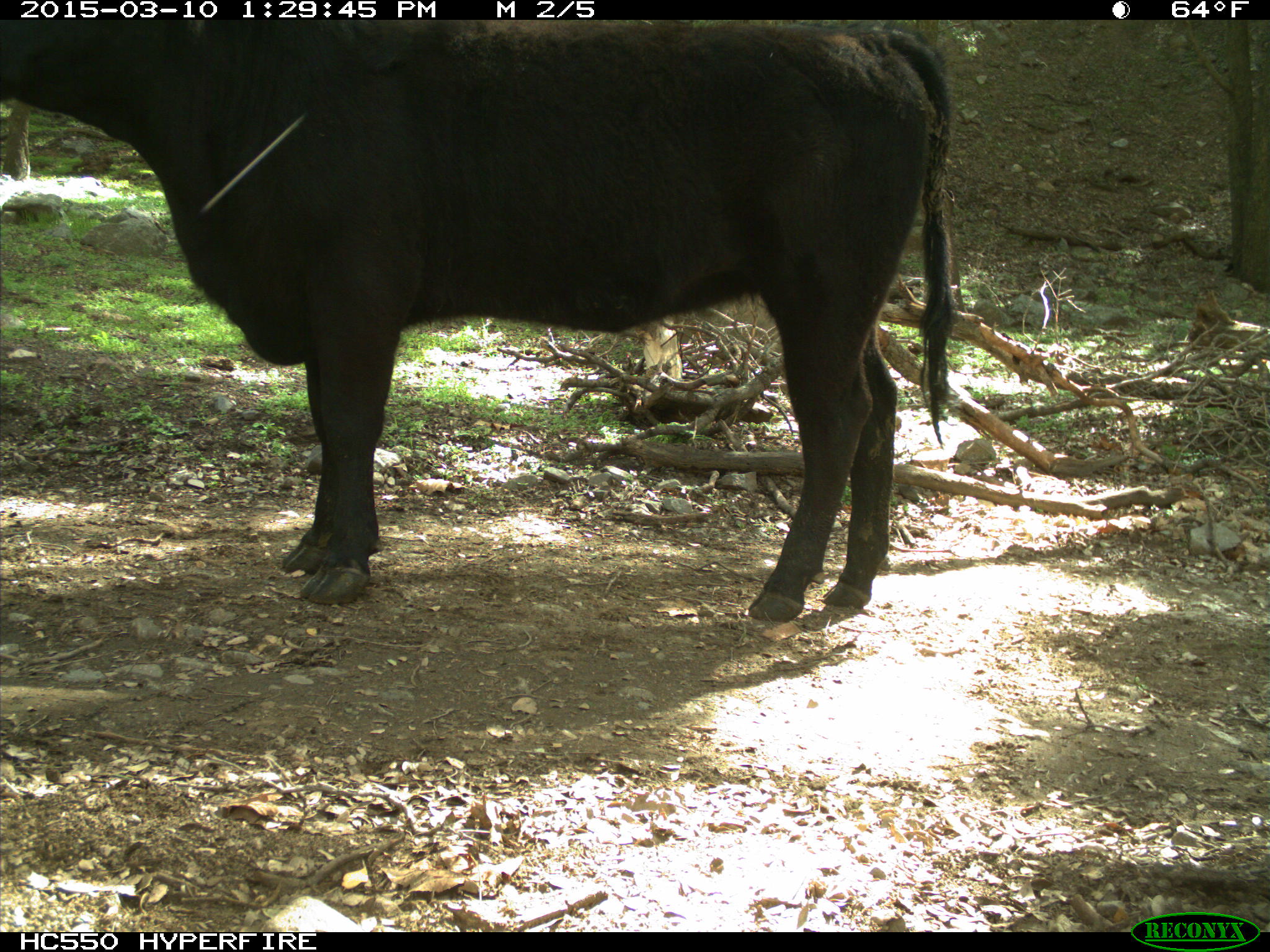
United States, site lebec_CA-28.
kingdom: Animalia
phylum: Chordata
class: Mammalia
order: Artiodactyla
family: Bovidae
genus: Bos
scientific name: Bos taurus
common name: domestic cow